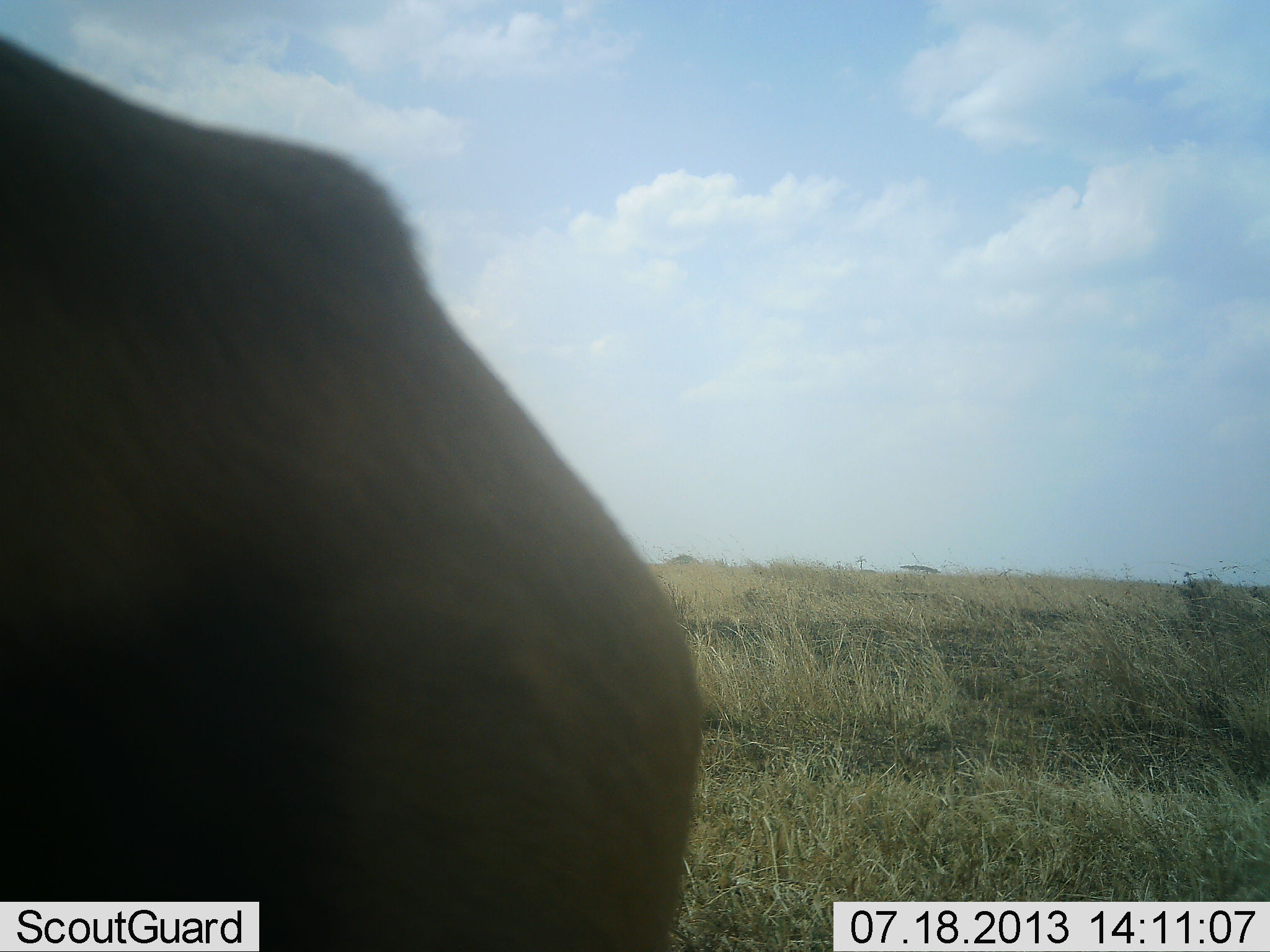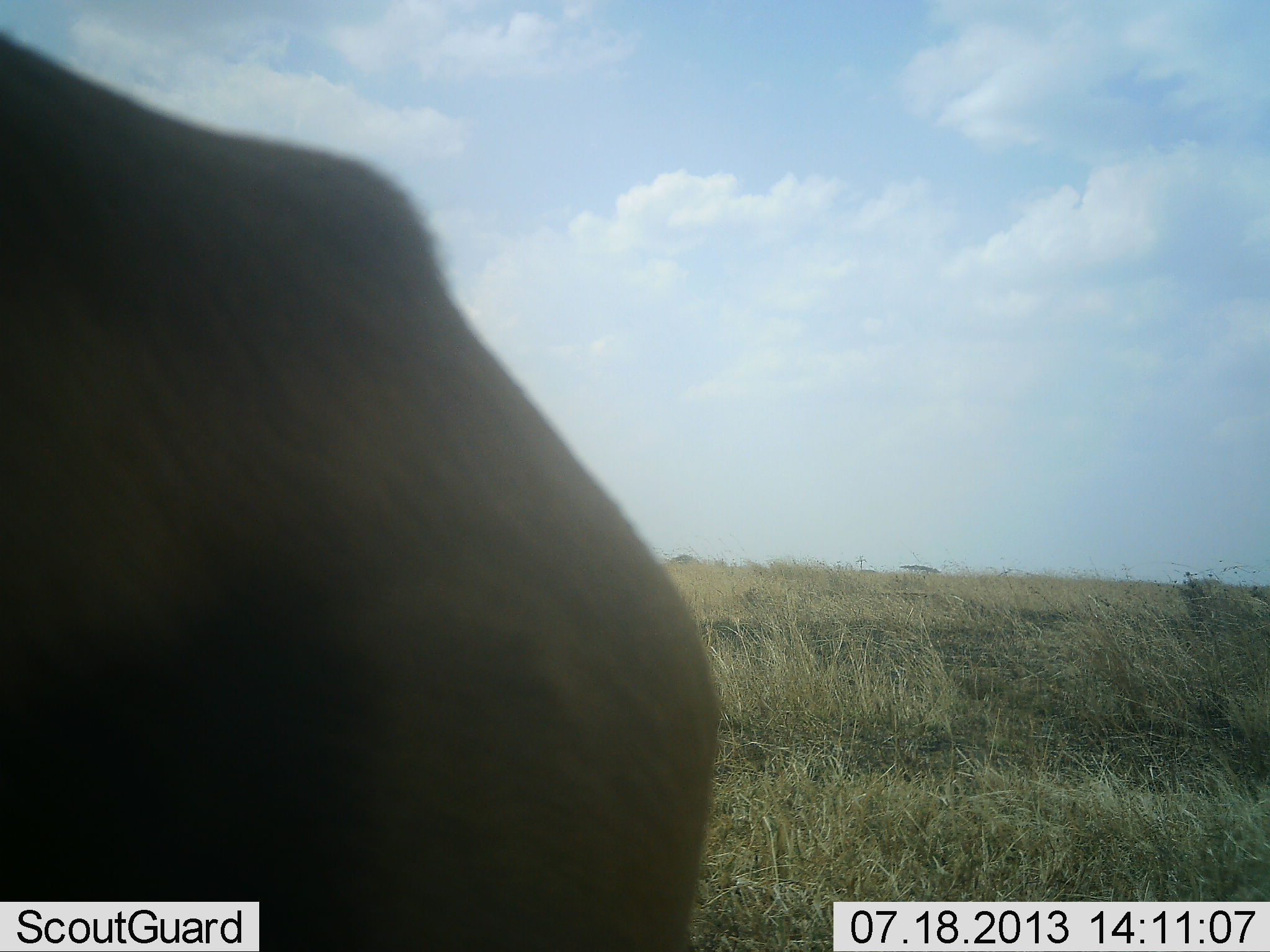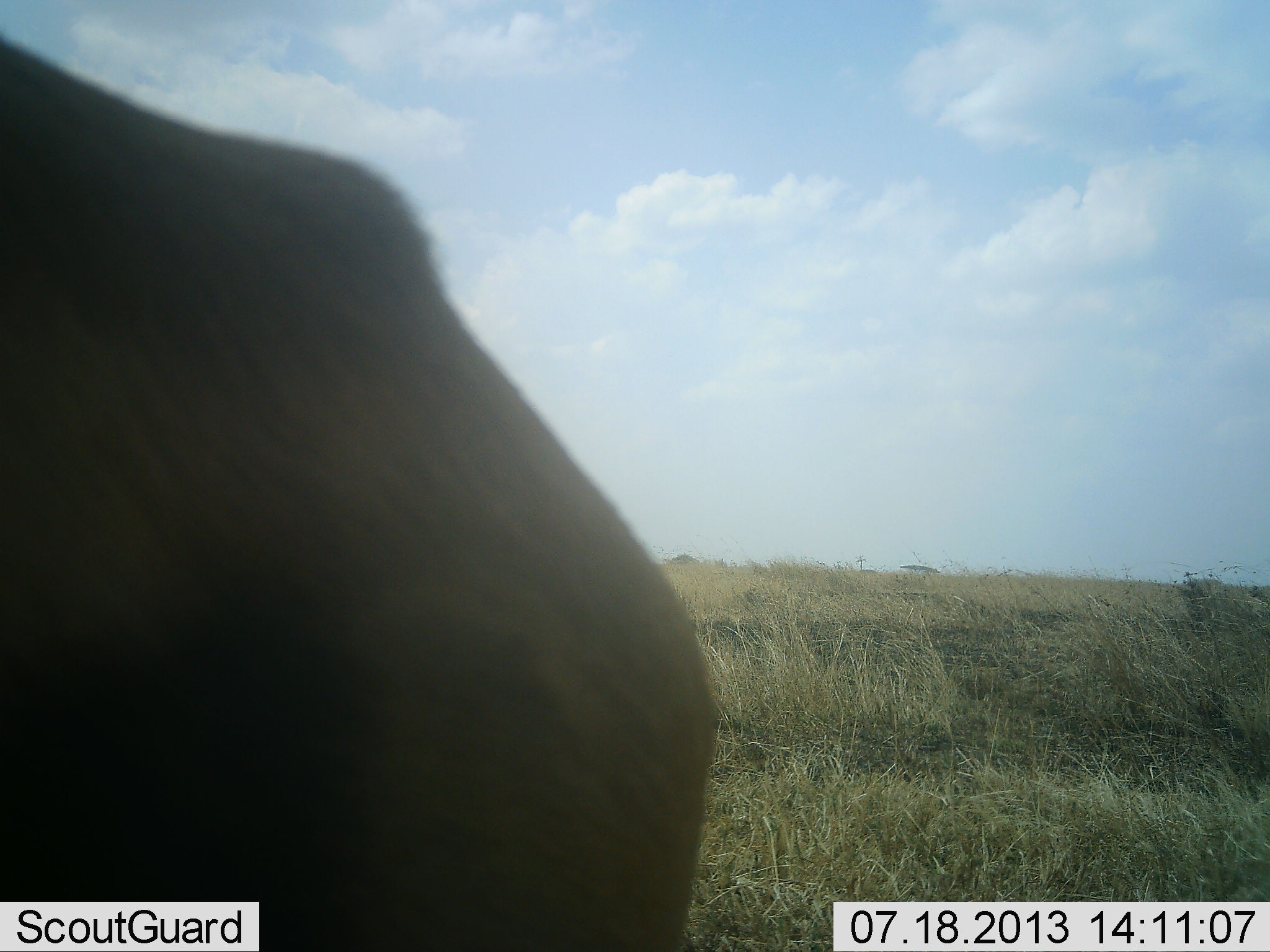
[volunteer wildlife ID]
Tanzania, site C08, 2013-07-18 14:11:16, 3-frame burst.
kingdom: Animalia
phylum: Chordata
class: Mammalia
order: Artiodactyla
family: Bovidae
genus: Eudorcas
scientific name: Eudorcas thomsonii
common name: thomson's gazelle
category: gazellethomsons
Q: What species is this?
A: Gazellethomsons (thomson's gazelle) (Eudorcas thomsonii).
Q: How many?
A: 1.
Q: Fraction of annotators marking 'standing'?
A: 100%.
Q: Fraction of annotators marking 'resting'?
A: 0%.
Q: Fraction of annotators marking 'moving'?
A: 0%.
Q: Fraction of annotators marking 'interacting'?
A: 0%.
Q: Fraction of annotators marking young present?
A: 0%.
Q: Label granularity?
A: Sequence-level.